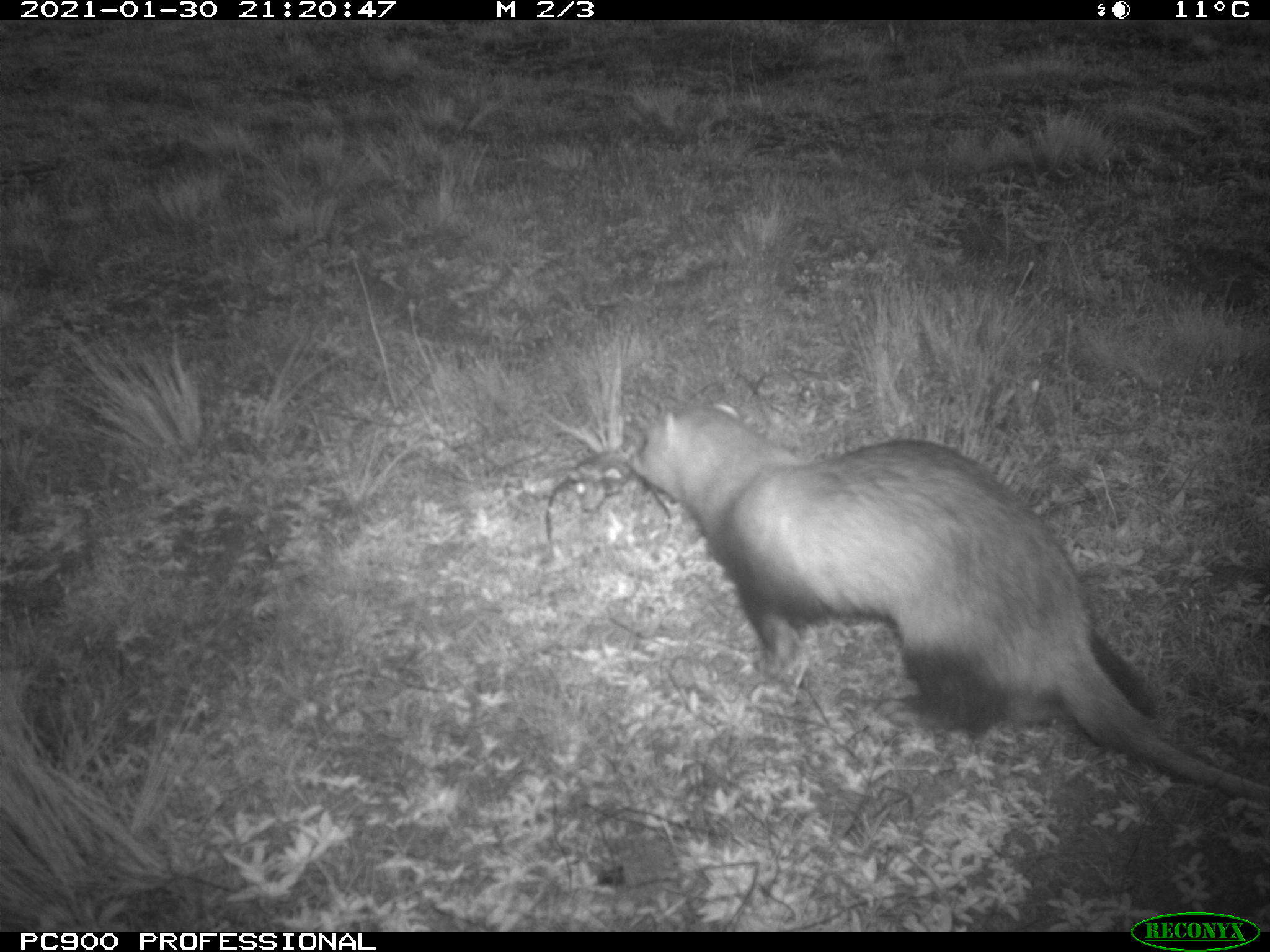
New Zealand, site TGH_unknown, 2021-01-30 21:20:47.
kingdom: Animalia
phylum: Chordata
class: Mammalia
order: Carnivora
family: Mustelidae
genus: Mustela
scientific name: Mustela furo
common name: ferret